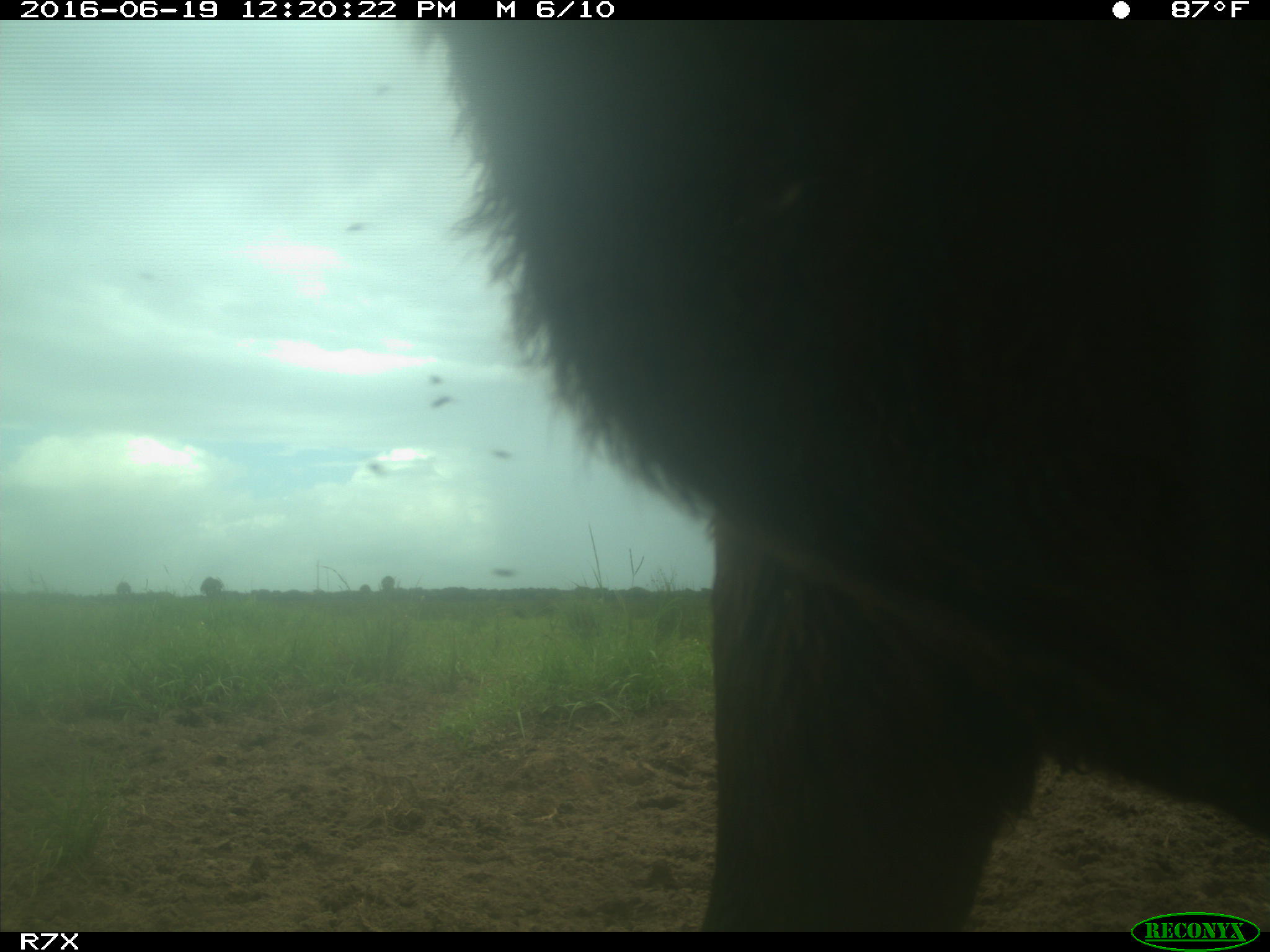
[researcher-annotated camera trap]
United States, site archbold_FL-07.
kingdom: Animalia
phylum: Chordata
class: Mammalia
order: Artiodactyla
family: Bovidae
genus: Bos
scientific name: Bos taurus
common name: domestic cow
Bos taurus (domestic cow).